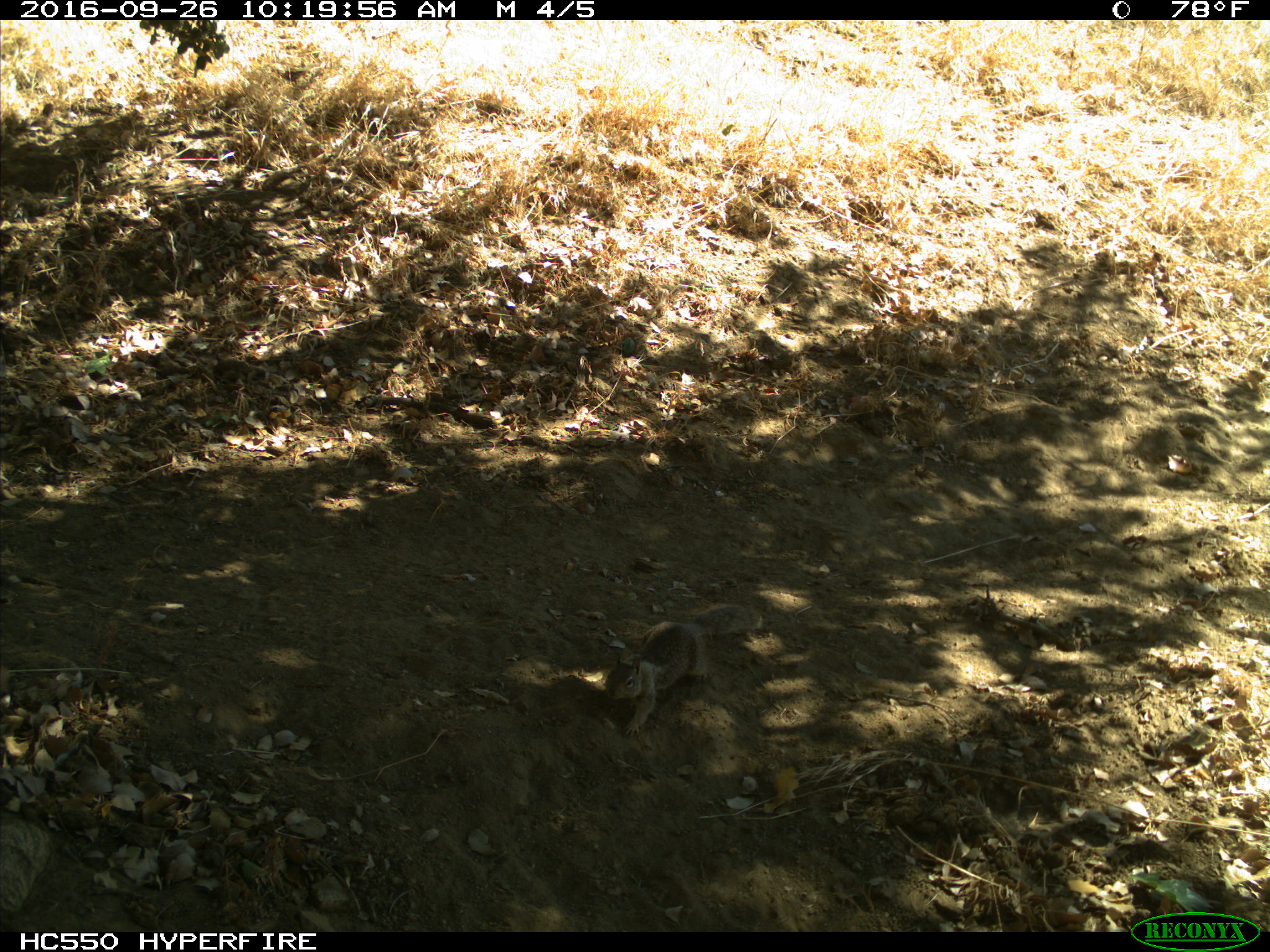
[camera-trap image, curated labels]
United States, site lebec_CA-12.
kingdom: Animalia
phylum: Chordata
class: Mammalia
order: Rodentia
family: Sciuridae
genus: Otospermophilus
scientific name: Otospermophilus beecheyi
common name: california ground squirrel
Otospermophilus beecheyi (california ground squirrel).